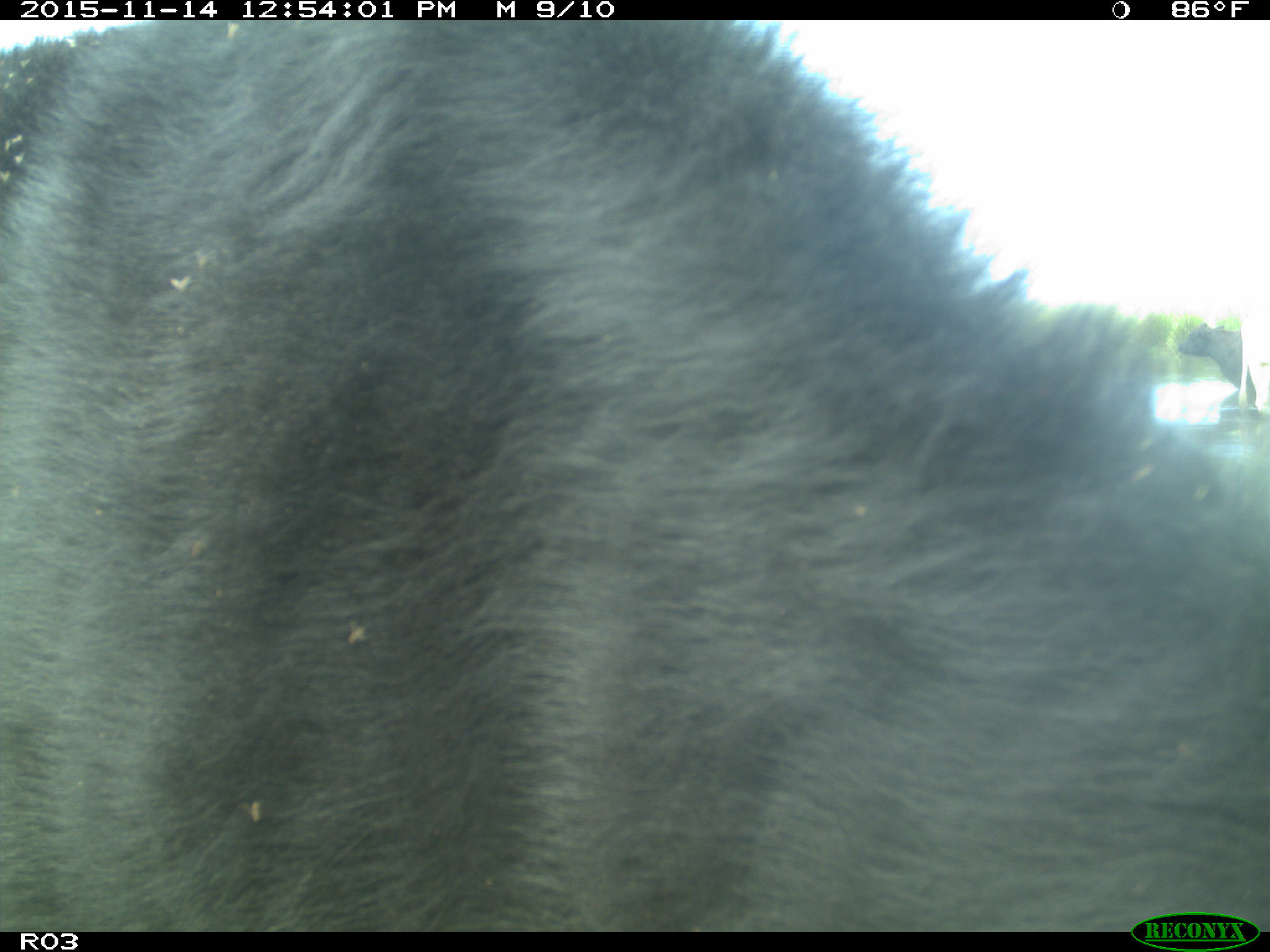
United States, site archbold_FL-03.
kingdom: Animalia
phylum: Chordata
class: Mammalia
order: Artiodactyla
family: Bovidae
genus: Bos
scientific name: Bos taurus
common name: domestic cow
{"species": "Bos taurus (domestic cow)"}